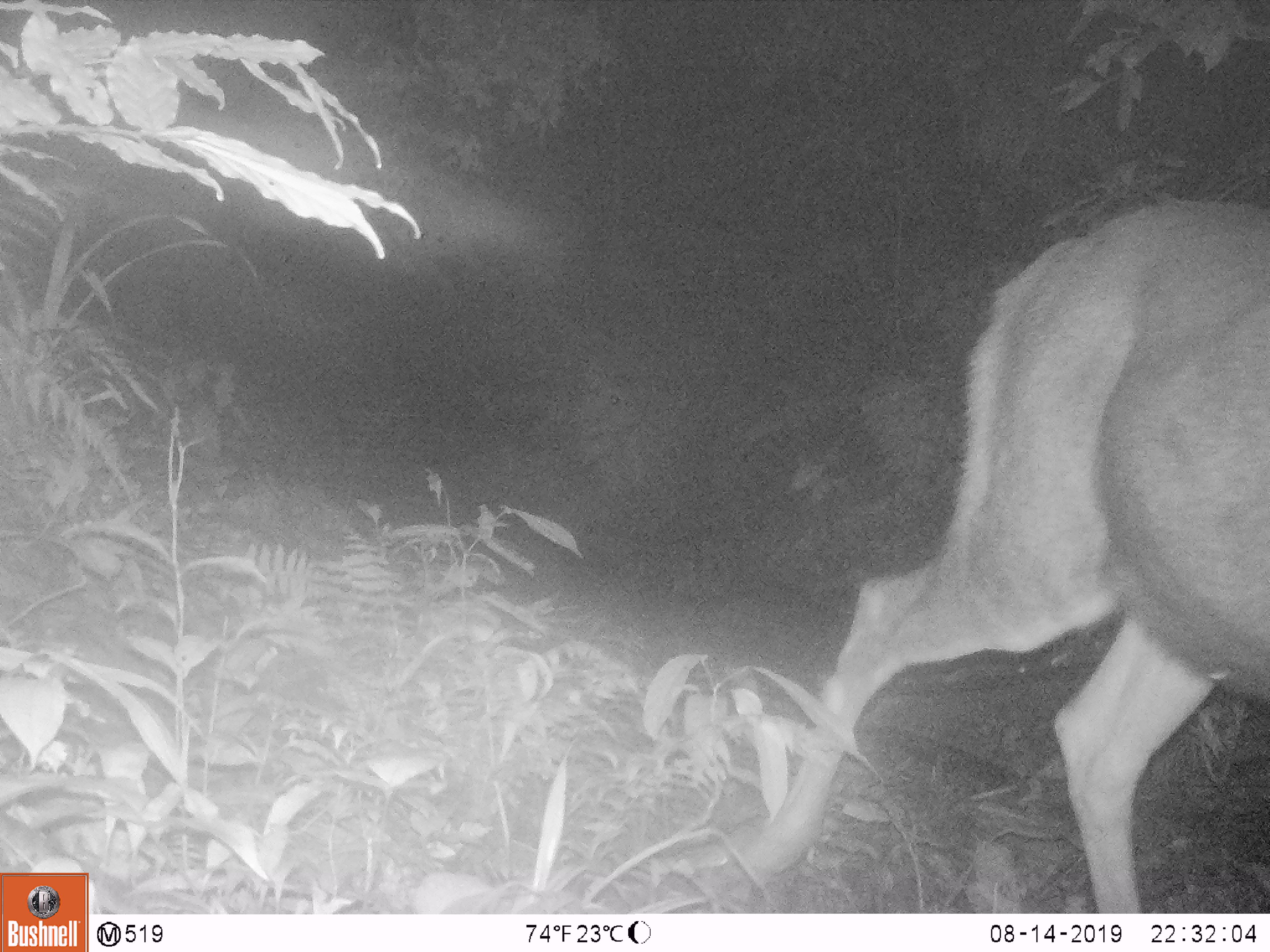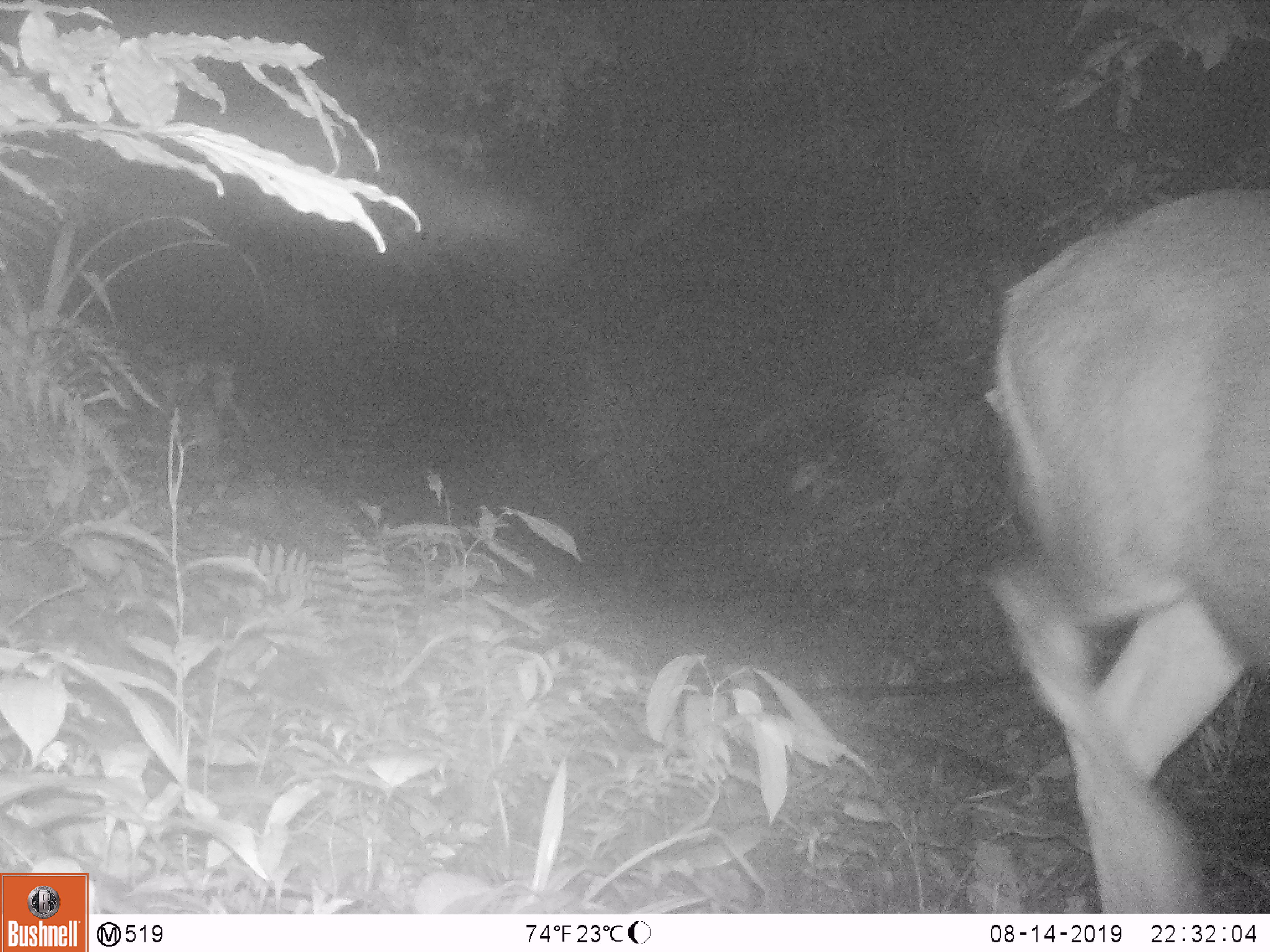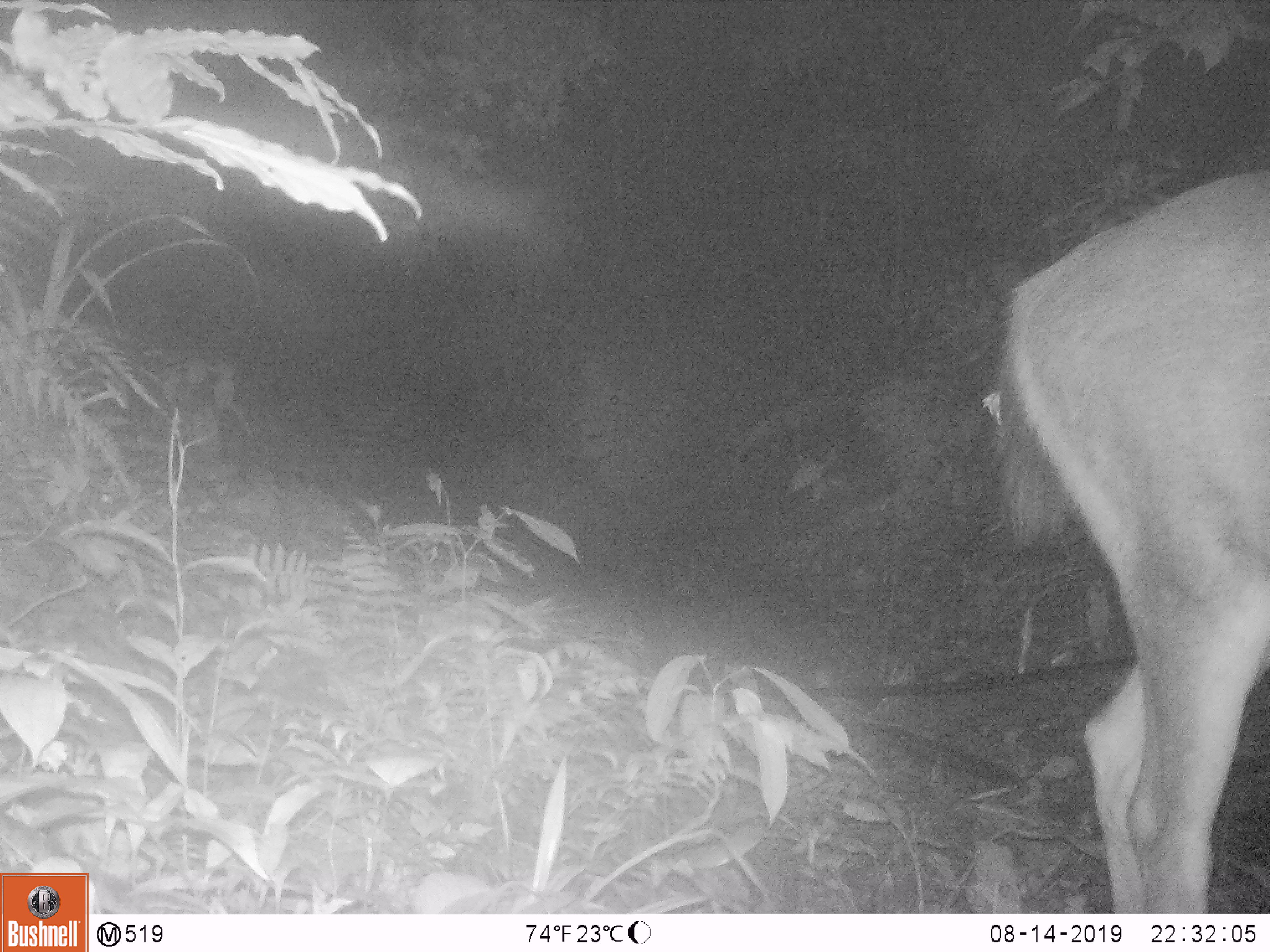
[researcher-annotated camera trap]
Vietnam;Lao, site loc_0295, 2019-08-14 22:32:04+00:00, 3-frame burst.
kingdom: Animalia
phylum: Chordata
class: Mammalia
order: Artiodactyla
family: Cervidae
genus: Rusa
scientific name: Rusa unicolor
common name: sambar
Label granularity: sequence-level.